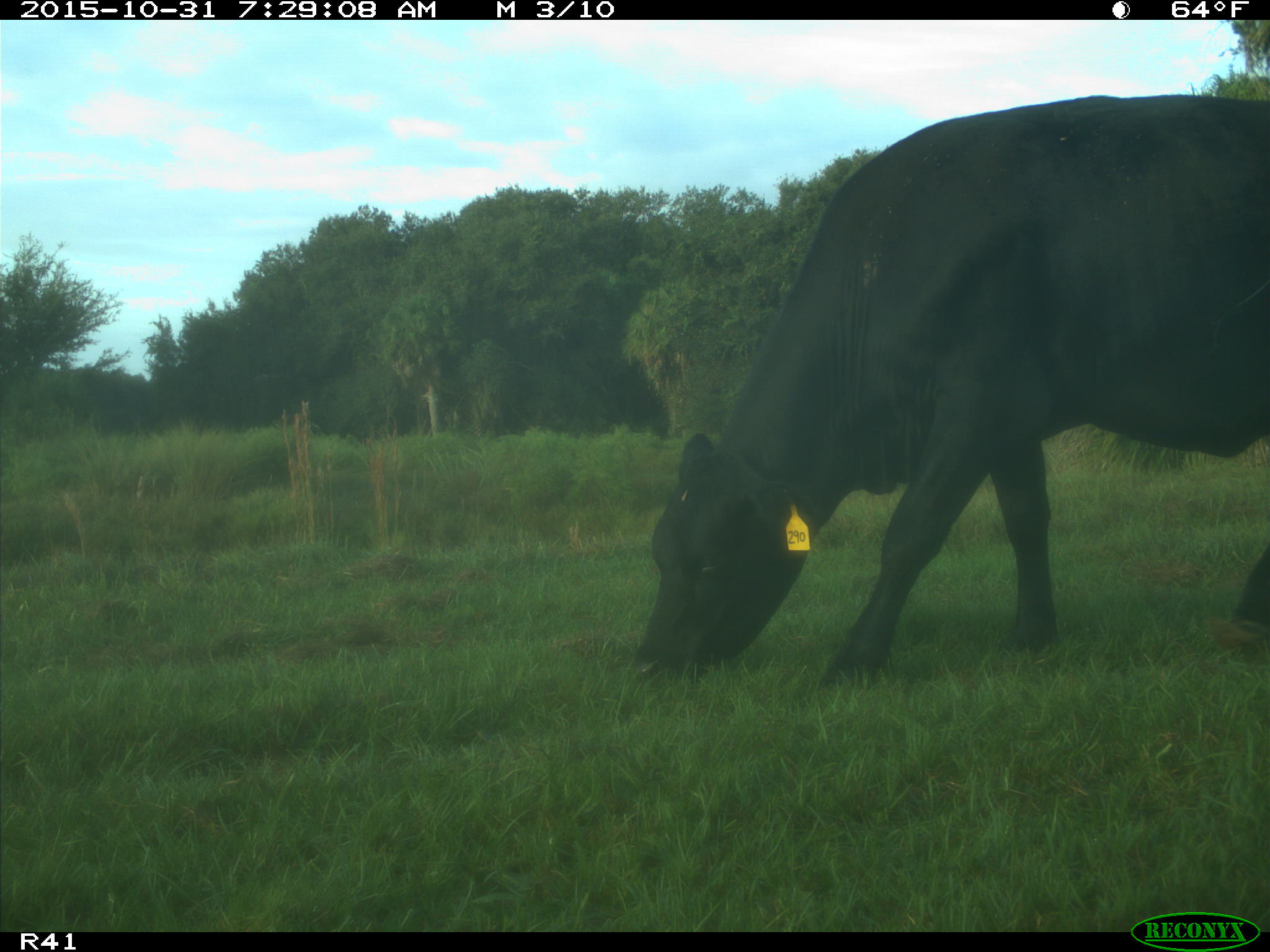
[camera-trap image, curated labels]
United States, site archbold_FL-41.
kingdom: Animalia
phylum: Chordata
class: Mammalia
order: Artiodactyla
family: Bovidae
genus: Bos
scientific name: Bos taurus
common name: domestic cow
Bos taurus (domestic cow).